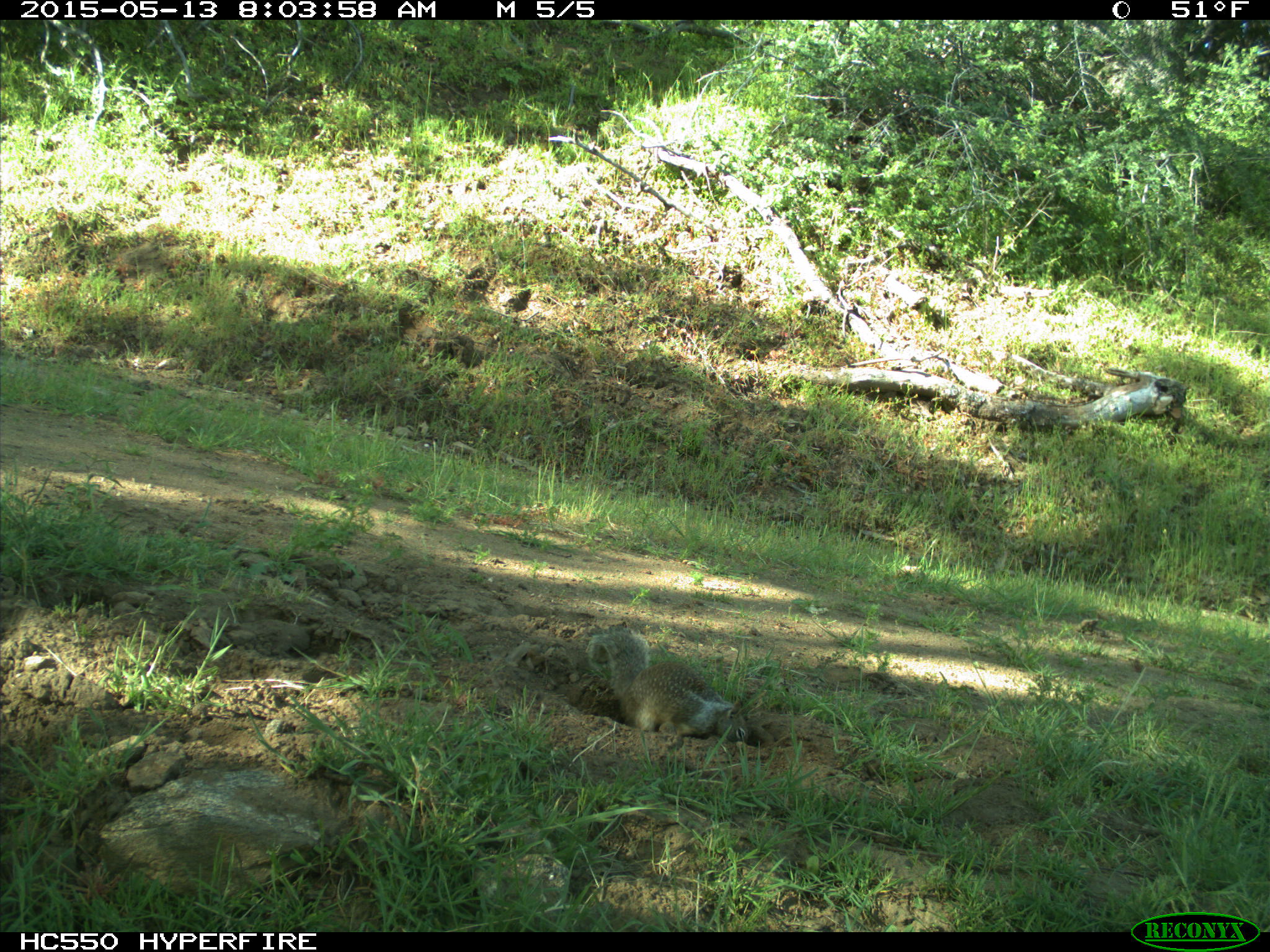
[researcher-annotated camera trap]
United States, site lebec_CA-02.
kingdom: Animalia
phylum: Chordata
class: Mammalia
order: Rodentia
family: Sciuridae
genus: Otospermophilus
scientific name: Otospermophilus beecheyi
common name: california ground squirrel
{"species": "Otospermophilus beecheyi (california ground squirrel)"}